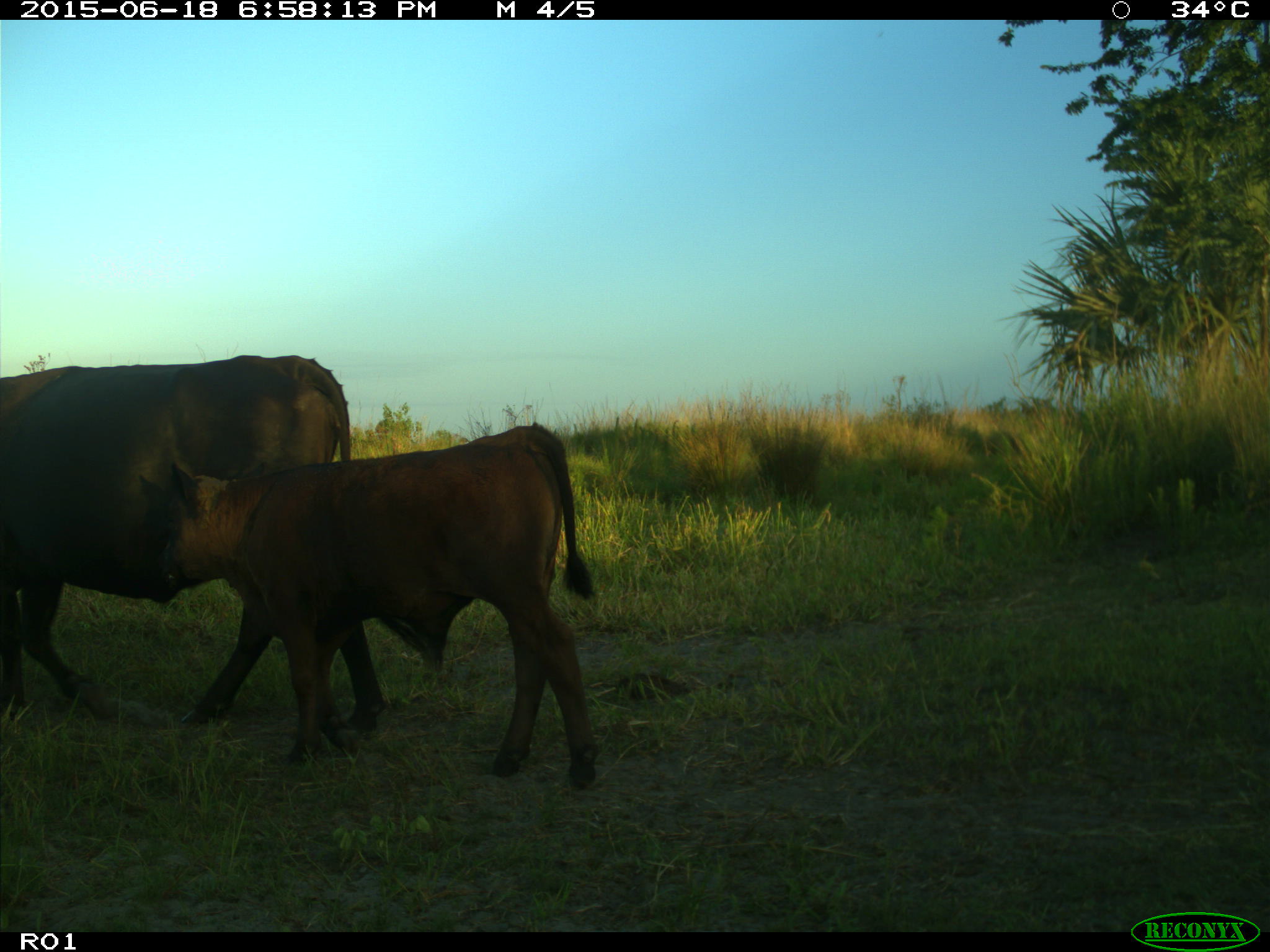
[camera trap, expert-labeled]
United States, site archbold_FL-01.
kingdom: Animalia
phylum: Chordata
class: Mammalia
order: Artiodactyla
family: Bovidae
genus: Bos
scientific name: Bos taurus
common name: domestic cow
Bos taurus (domestic cow).